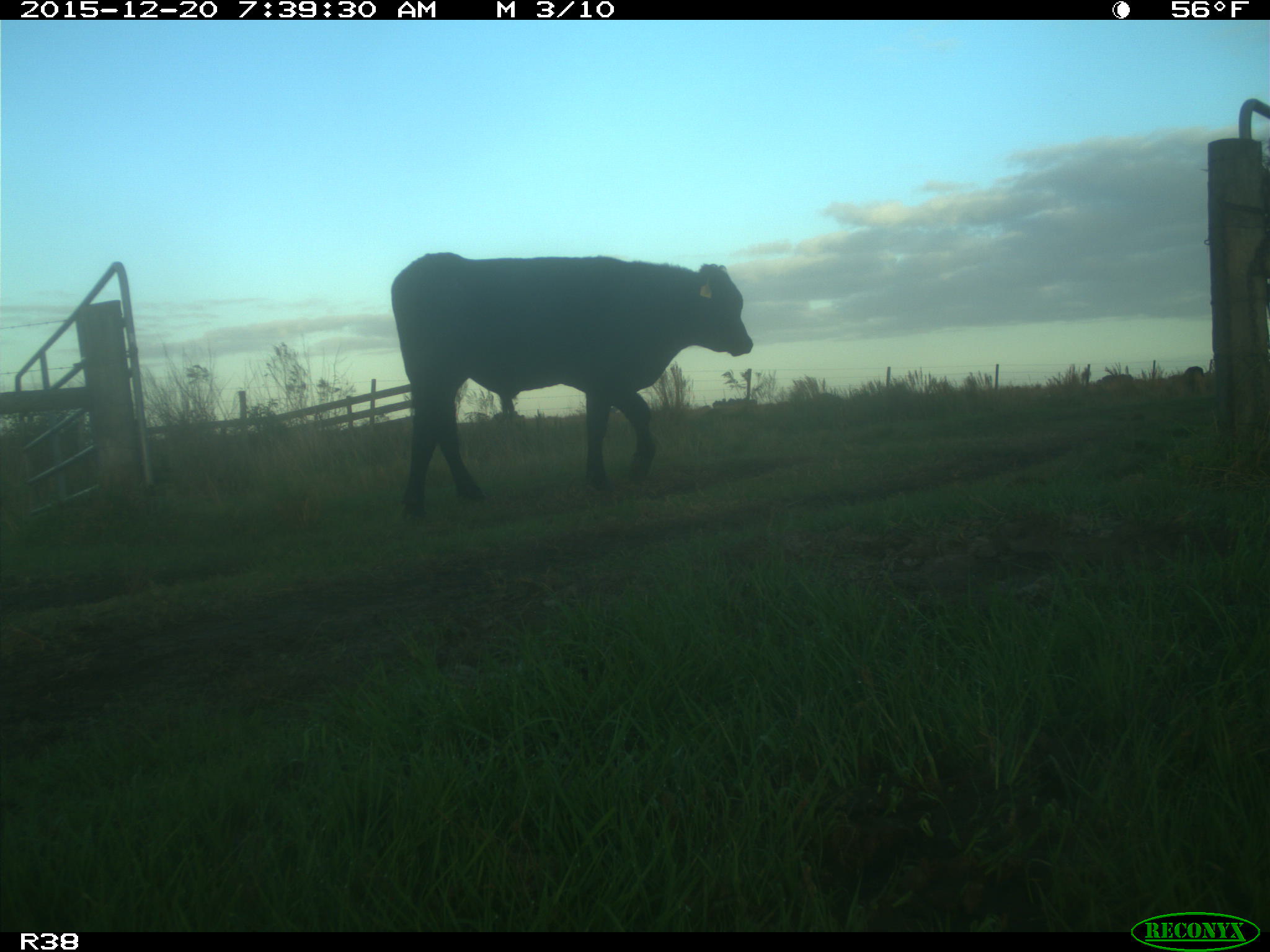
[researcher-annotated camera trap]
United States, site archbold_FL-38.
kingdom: Animalia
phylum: Chordata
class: Mammalia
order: Artiodactyla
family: Bovidae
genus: Bos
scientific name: Bos taurus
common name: domestic cow